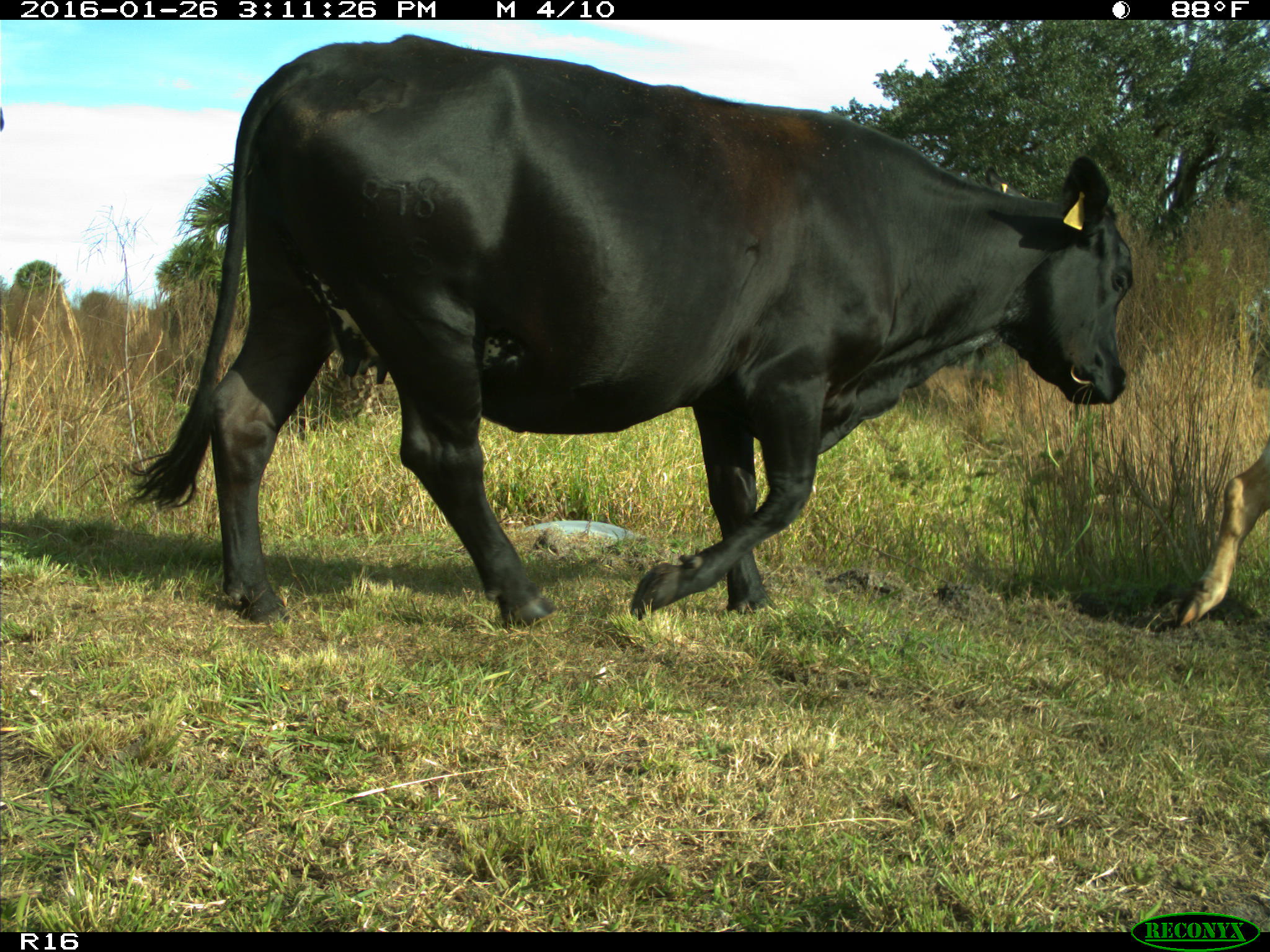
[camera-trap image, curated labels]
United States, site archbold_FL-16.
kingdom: Animalia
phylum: Chordata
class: Mammalia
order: Artiodactyla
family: Bovidae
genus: Bos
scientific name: Bos taurus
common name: domestic cow